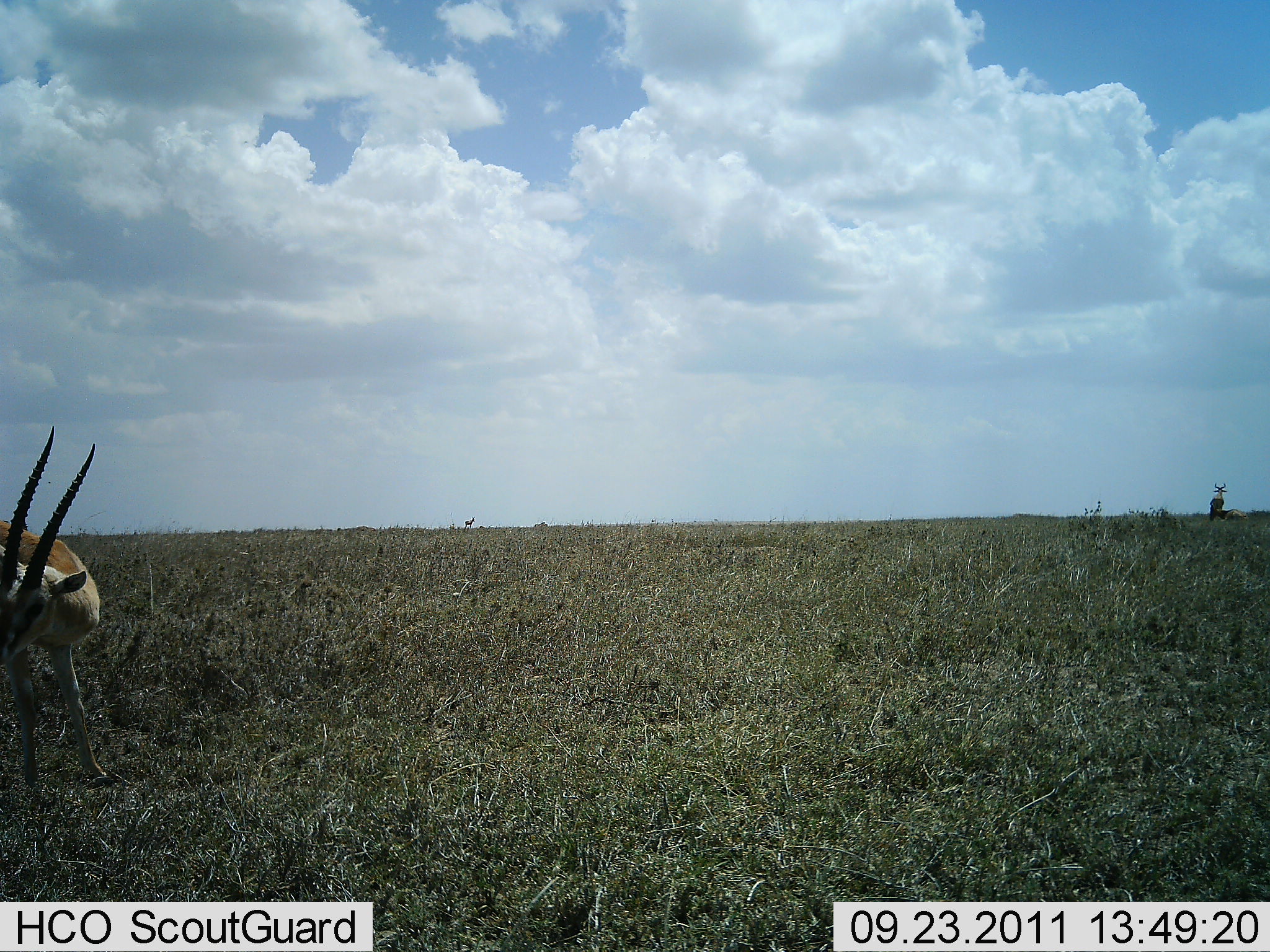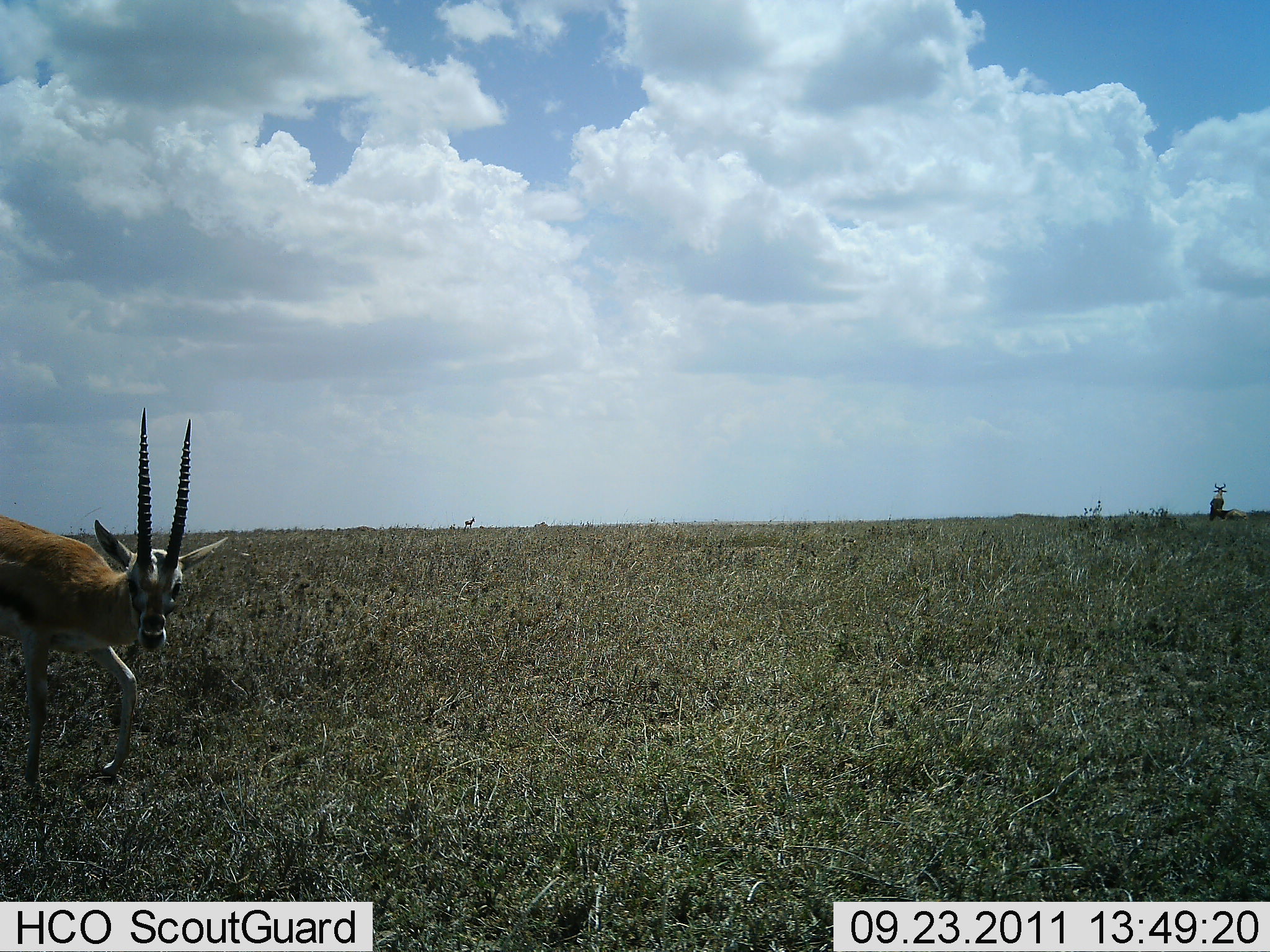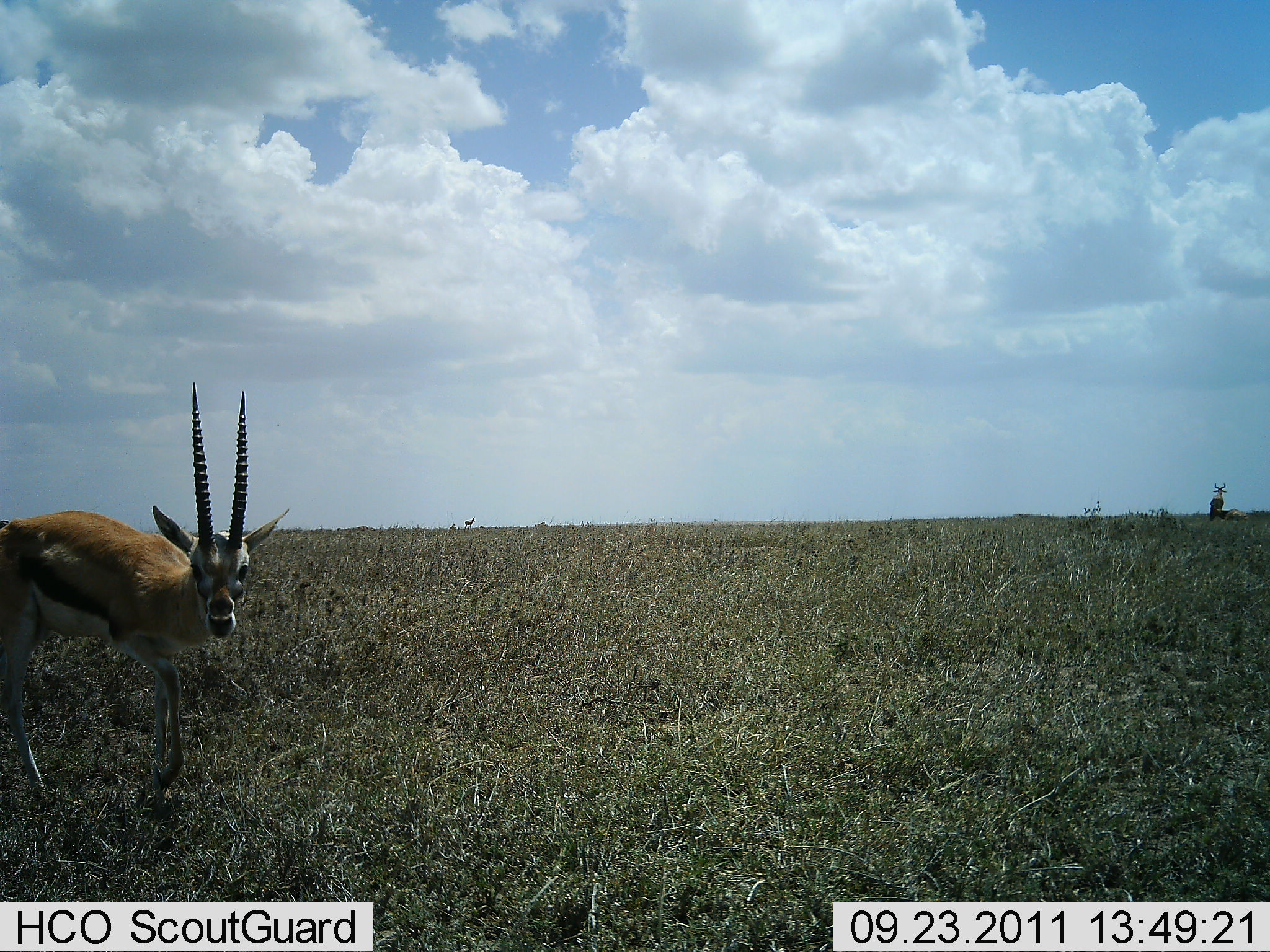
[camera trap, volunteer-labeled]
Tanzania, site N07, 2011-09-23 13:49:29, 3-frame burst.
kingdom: Animalia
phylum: Chordata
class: Mammalia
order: Artiodactyla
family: Bovidae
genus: Eudorcas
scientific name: Eudorcas thomsonii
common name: thomson's gazelle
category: gazellethomsons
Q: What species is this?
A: Gazellethomsons (thomson's gazelle) (Eudorcas thomsonii).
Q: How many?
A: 1.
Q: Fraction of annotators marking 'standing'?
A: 17%.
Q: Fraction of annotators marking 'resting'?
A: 0%.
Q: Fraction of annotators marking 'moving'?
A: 100%.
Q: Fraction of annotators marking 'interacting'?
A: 0%.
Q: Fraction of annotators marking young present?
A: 0%.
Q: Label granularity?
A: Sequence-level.